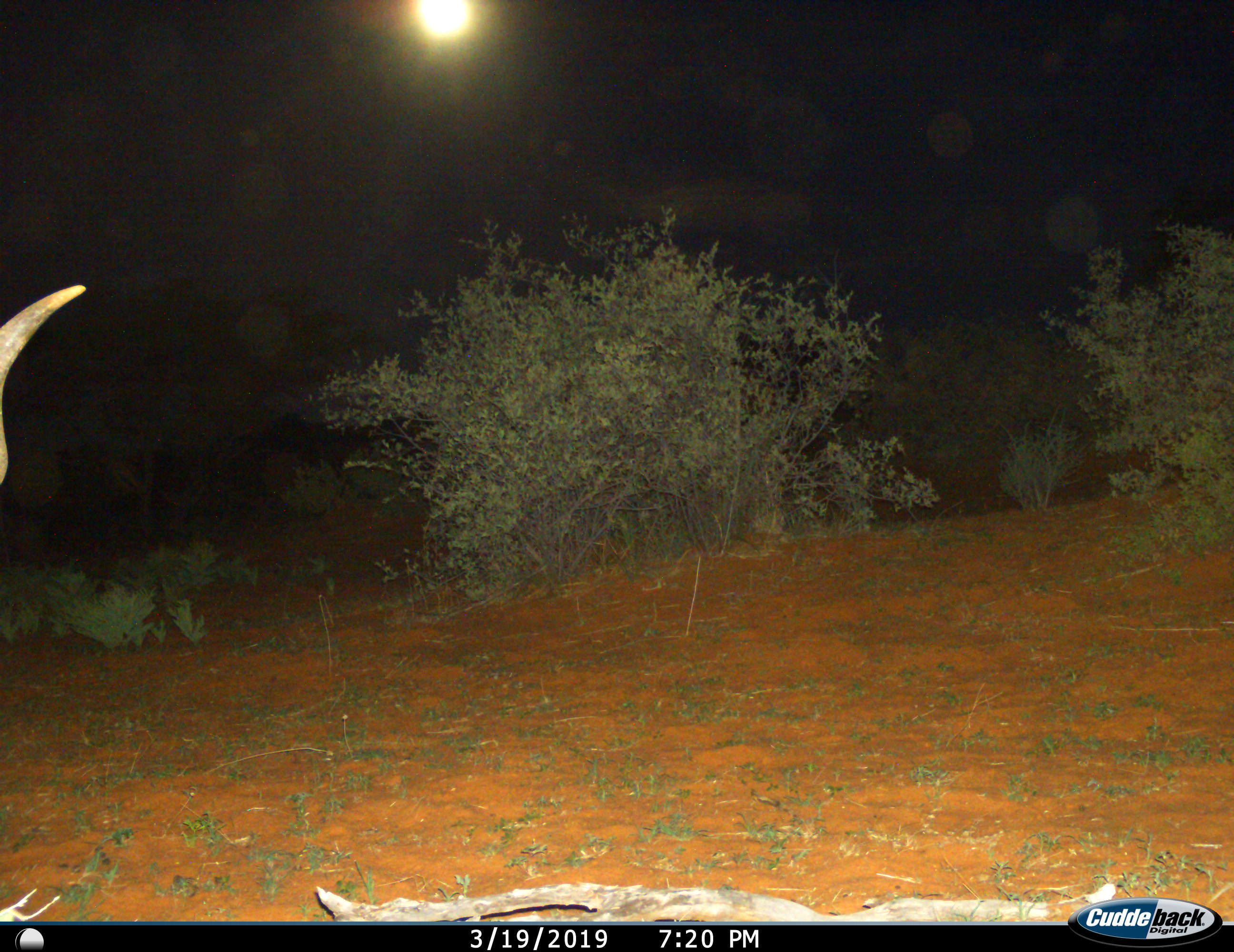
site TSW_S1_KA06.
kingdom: Animalia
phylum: Chordata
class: Mammalia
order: Artiodactyla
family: Bovidae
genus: Tragelaphus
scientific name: Tragelaphus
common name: kudu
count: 1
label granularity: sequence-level